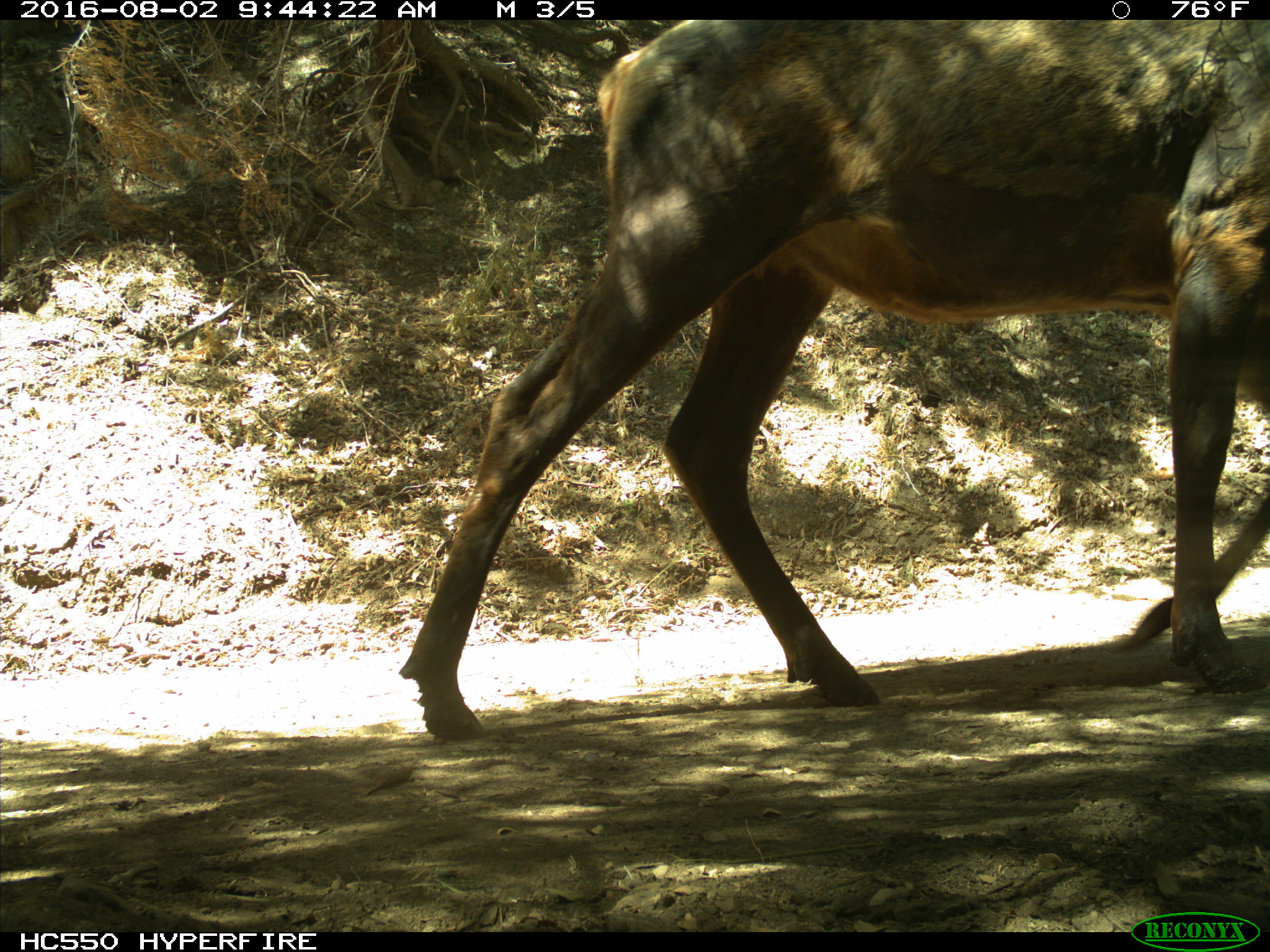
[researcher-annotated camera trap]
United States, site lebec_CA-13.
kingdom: Animalia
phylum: Chordata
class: Mammalia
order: Artiodactyla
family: Cervidae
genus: Cervus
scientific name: Cervus canadensis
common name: elk